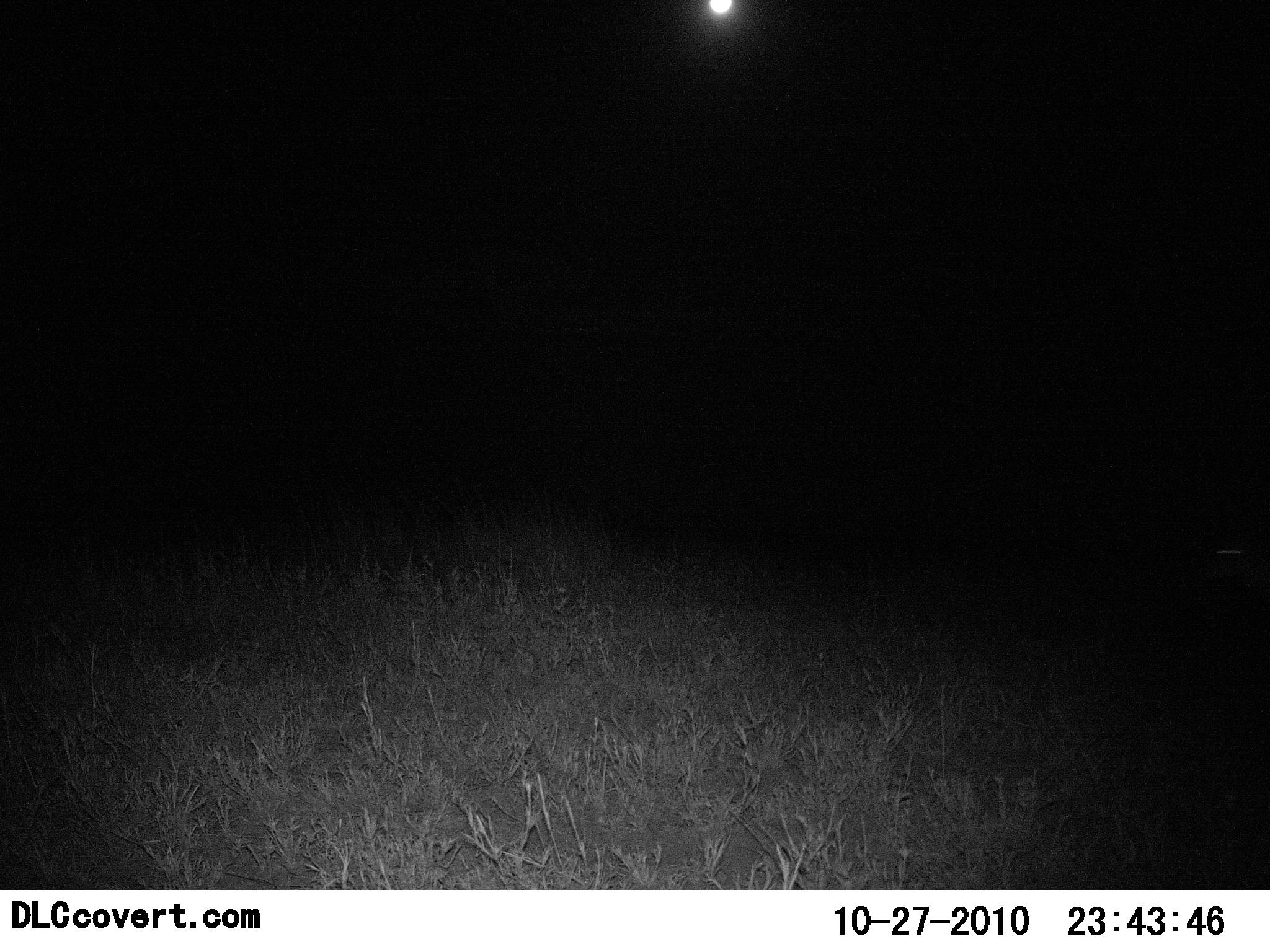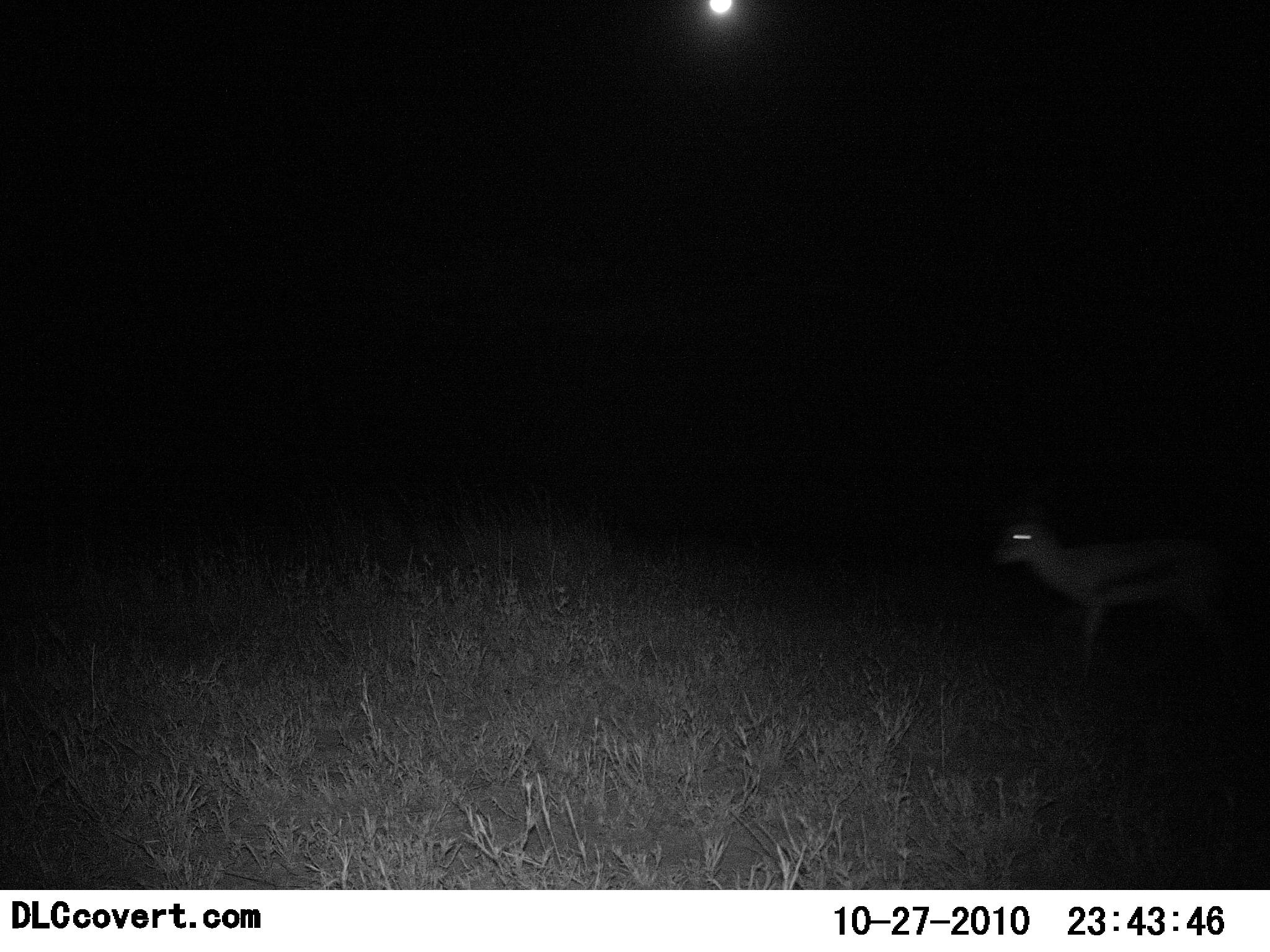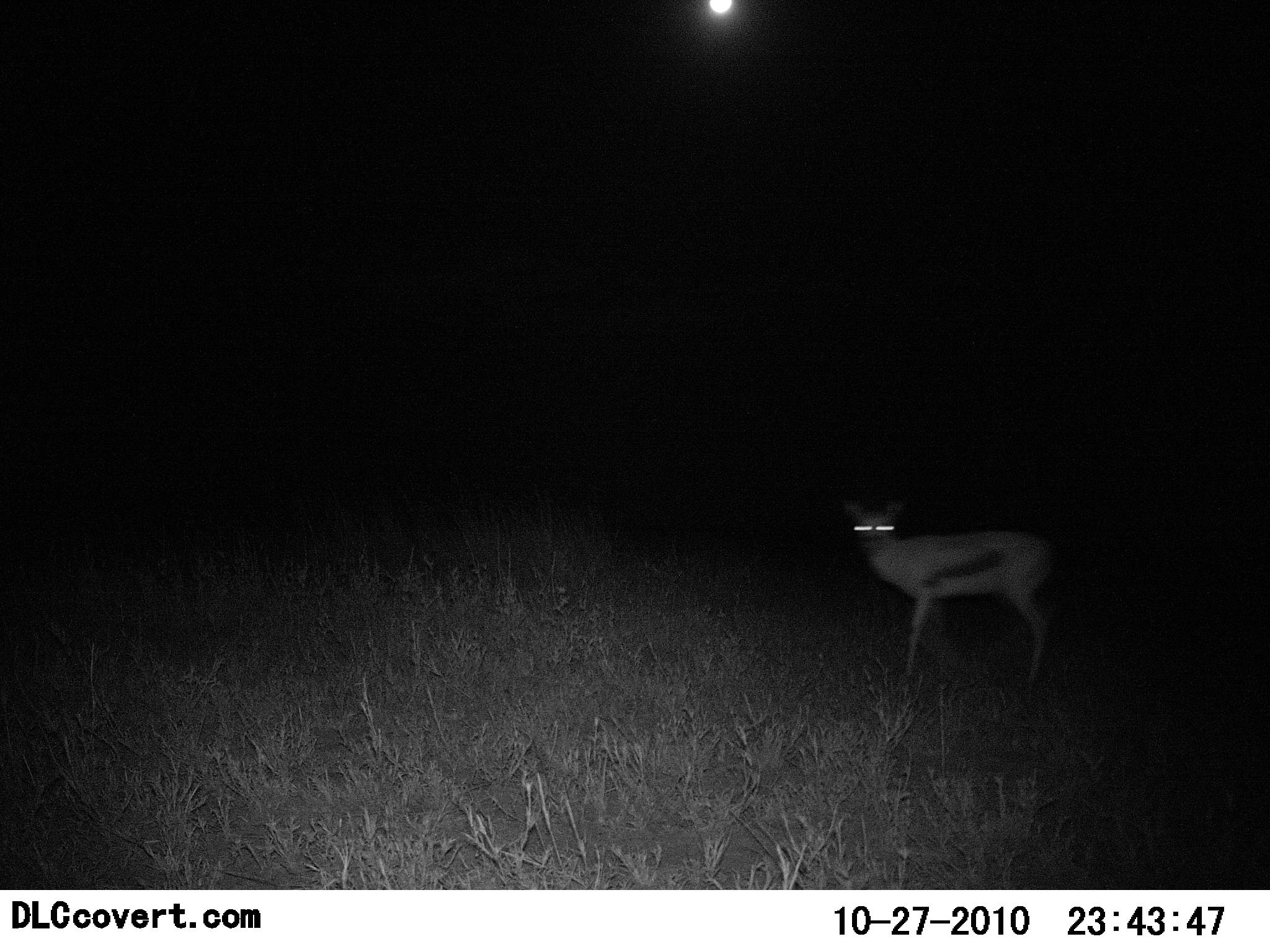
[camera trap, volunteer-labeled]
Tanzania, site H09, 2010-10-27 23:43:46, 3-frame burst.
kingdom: Animalia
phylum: Chordata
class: Mammalia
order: Artiodactyla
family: Bovidae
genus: Eudorcas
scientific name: Eudorcas thomsonii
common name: thomson's gazelle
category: gazellethomsons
Gazellethomsons (thomson's gazelle) (Eudorcas thomsonii), count 1. Behavior (volunteer vote fractions): standing 8%, resting 0%, moving 92%, interacting 0%. Young present (vote fraction): 0%. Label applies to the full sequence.